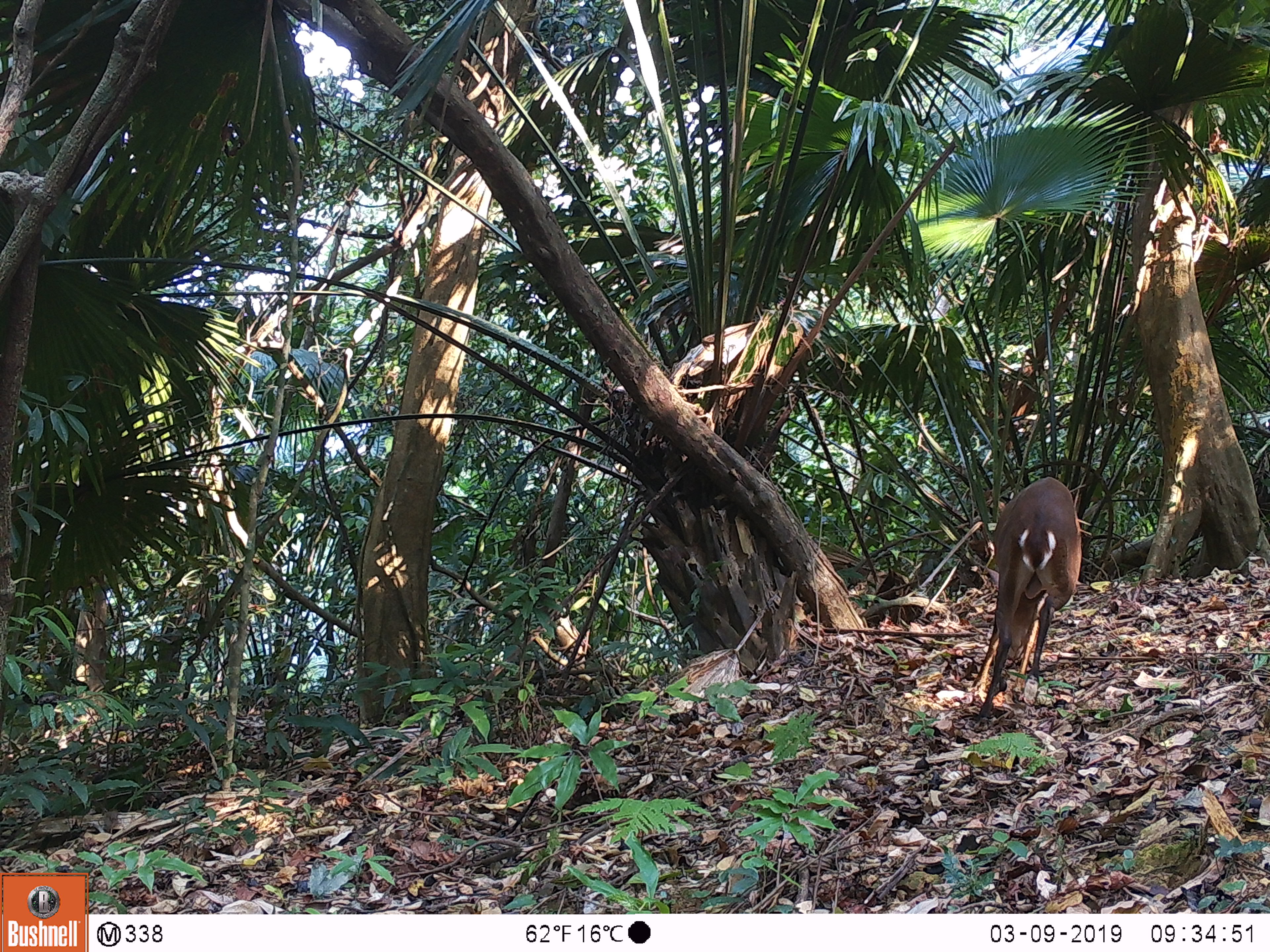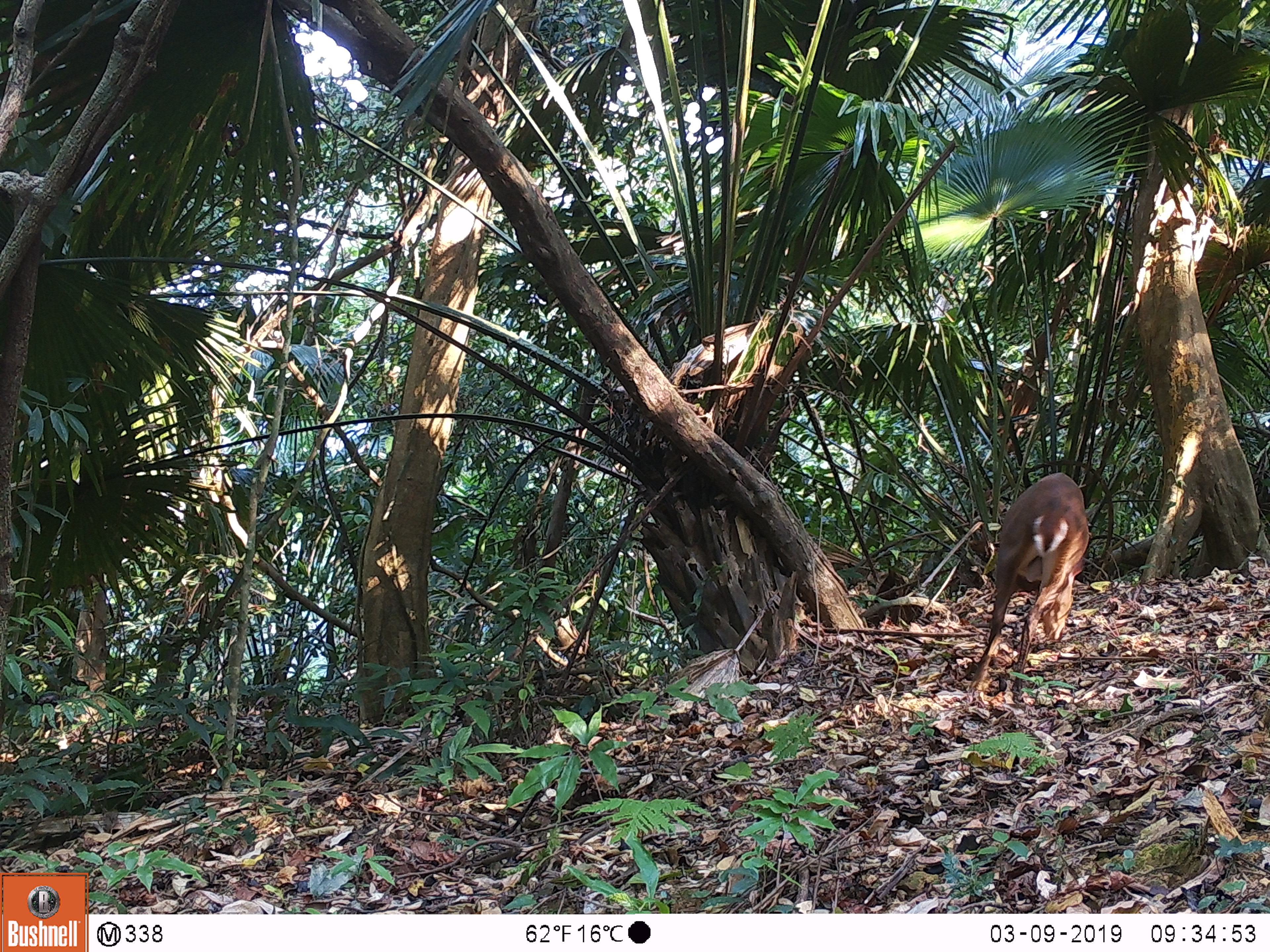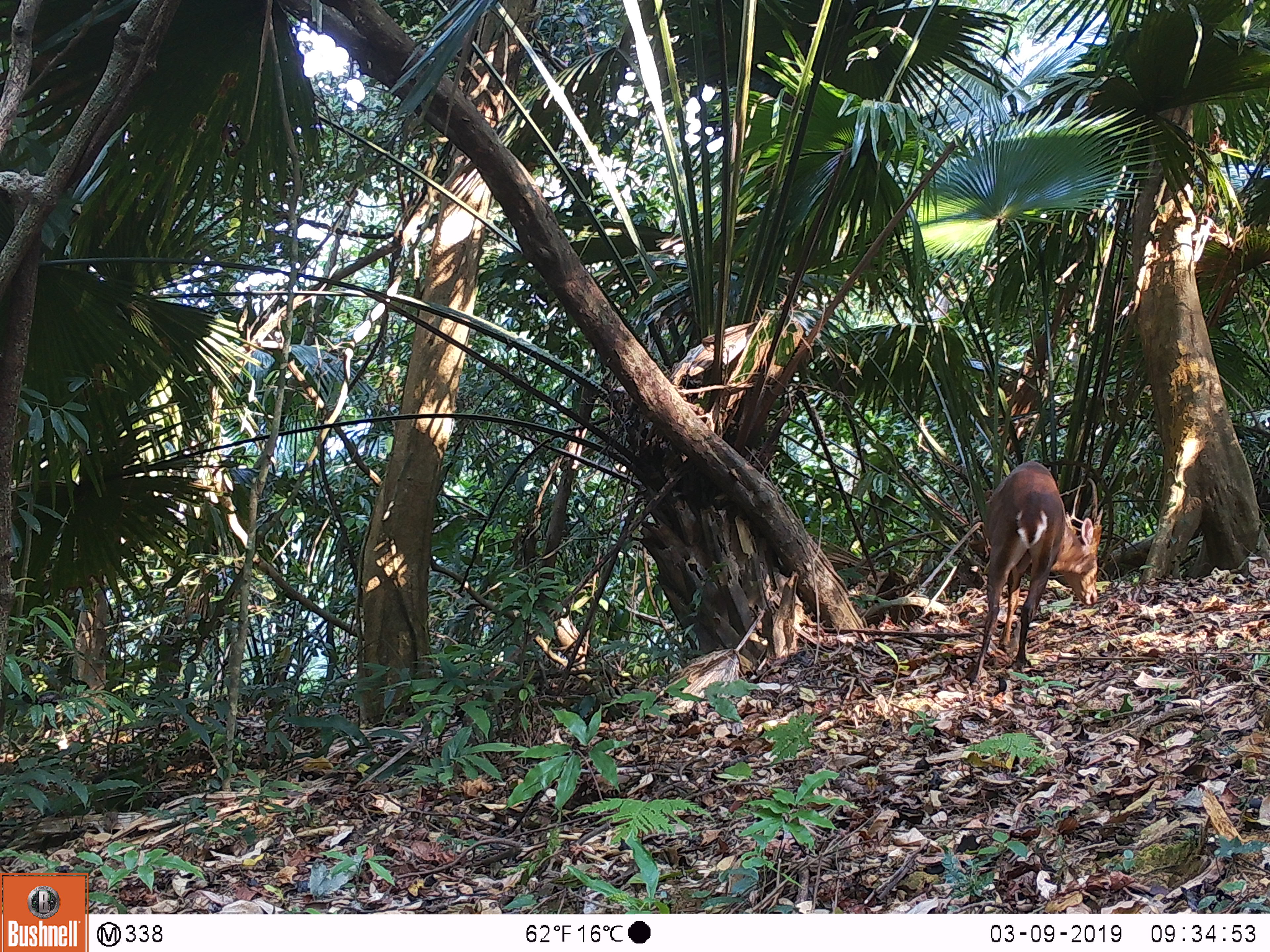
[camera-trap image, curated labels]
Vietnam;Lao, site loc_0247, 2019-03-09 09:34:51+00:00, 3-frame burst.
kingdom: Animalia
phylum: Chordata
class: Mammalia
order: Artiodactyla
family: Cervidae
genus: Muntiacus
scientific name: Muntiacus vuquangensis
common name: large-antlered muntjac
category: large antlered muntjac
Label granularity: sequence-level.